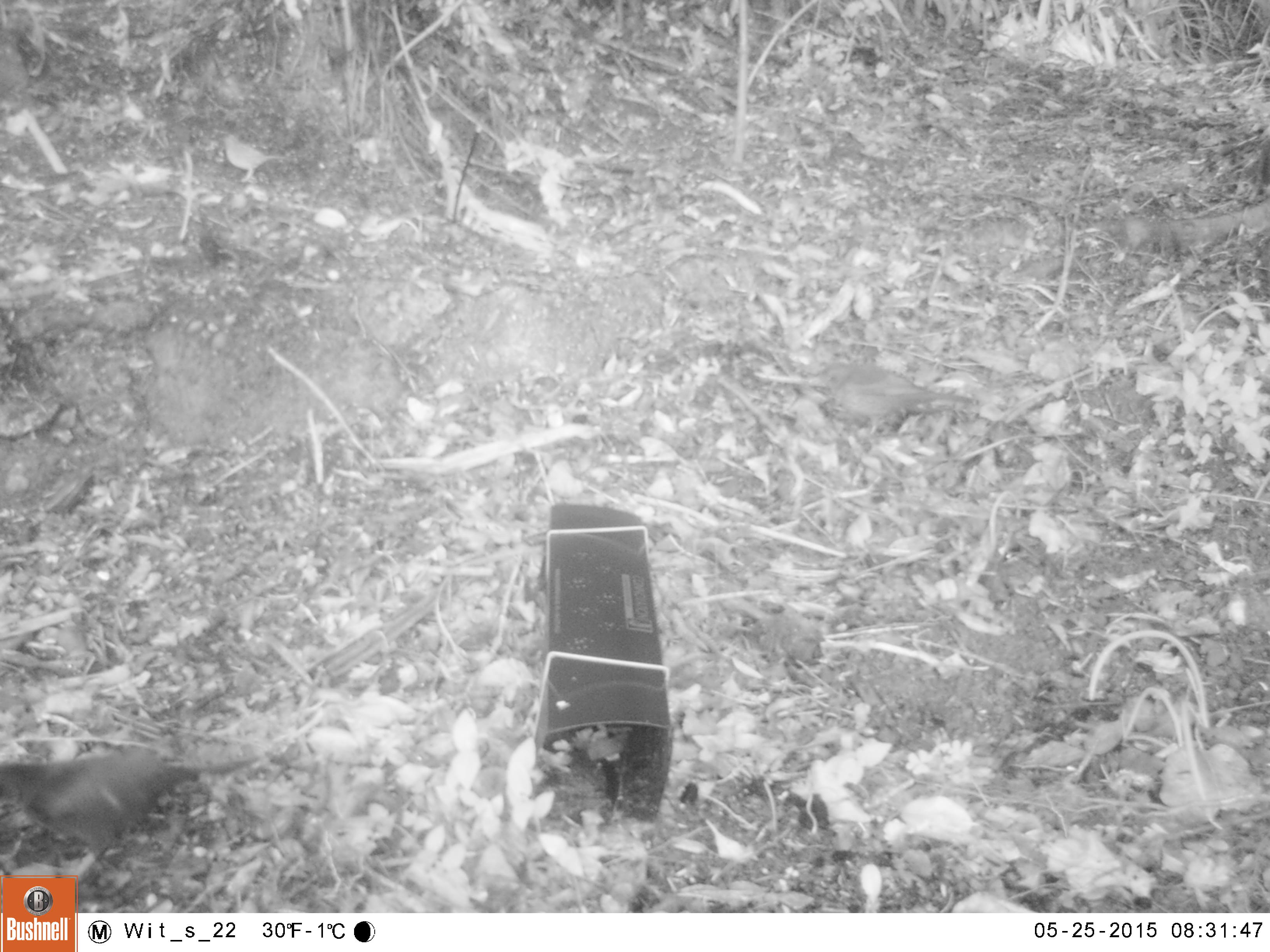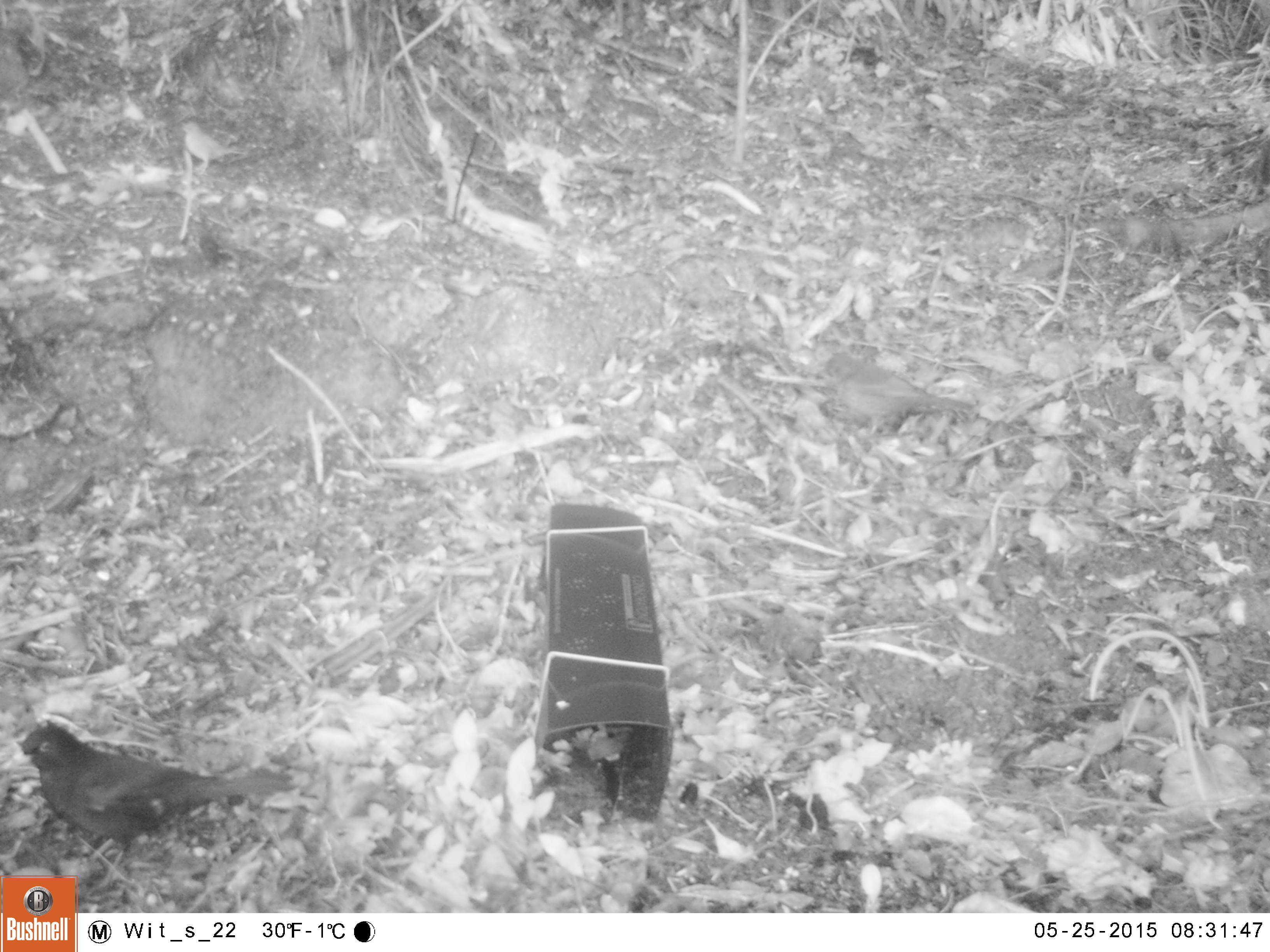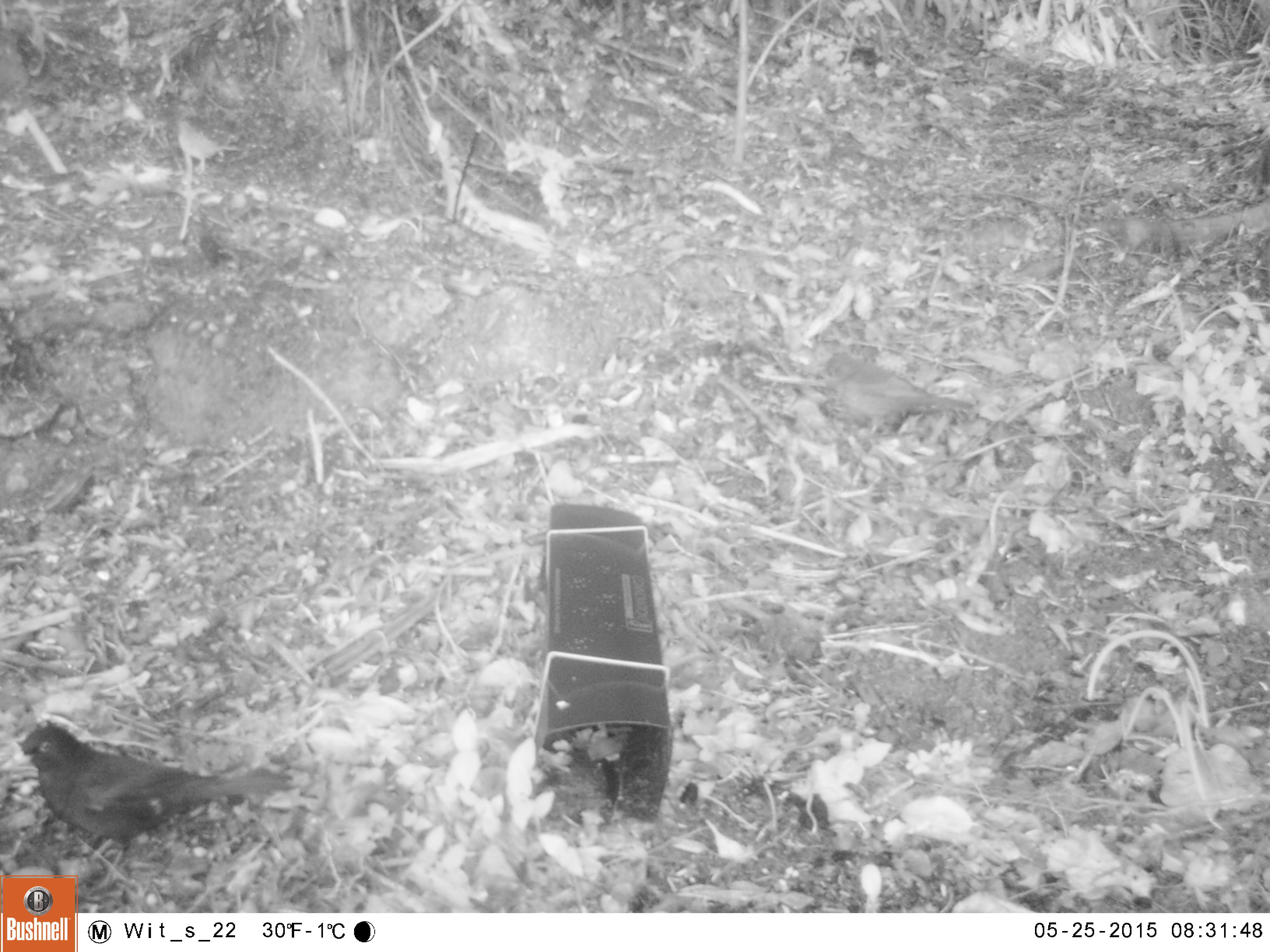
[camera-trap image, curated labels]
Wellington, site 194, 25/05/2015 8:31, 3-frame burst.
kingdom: Animalia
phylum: Chordata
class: Aves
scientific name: Aves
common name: bird